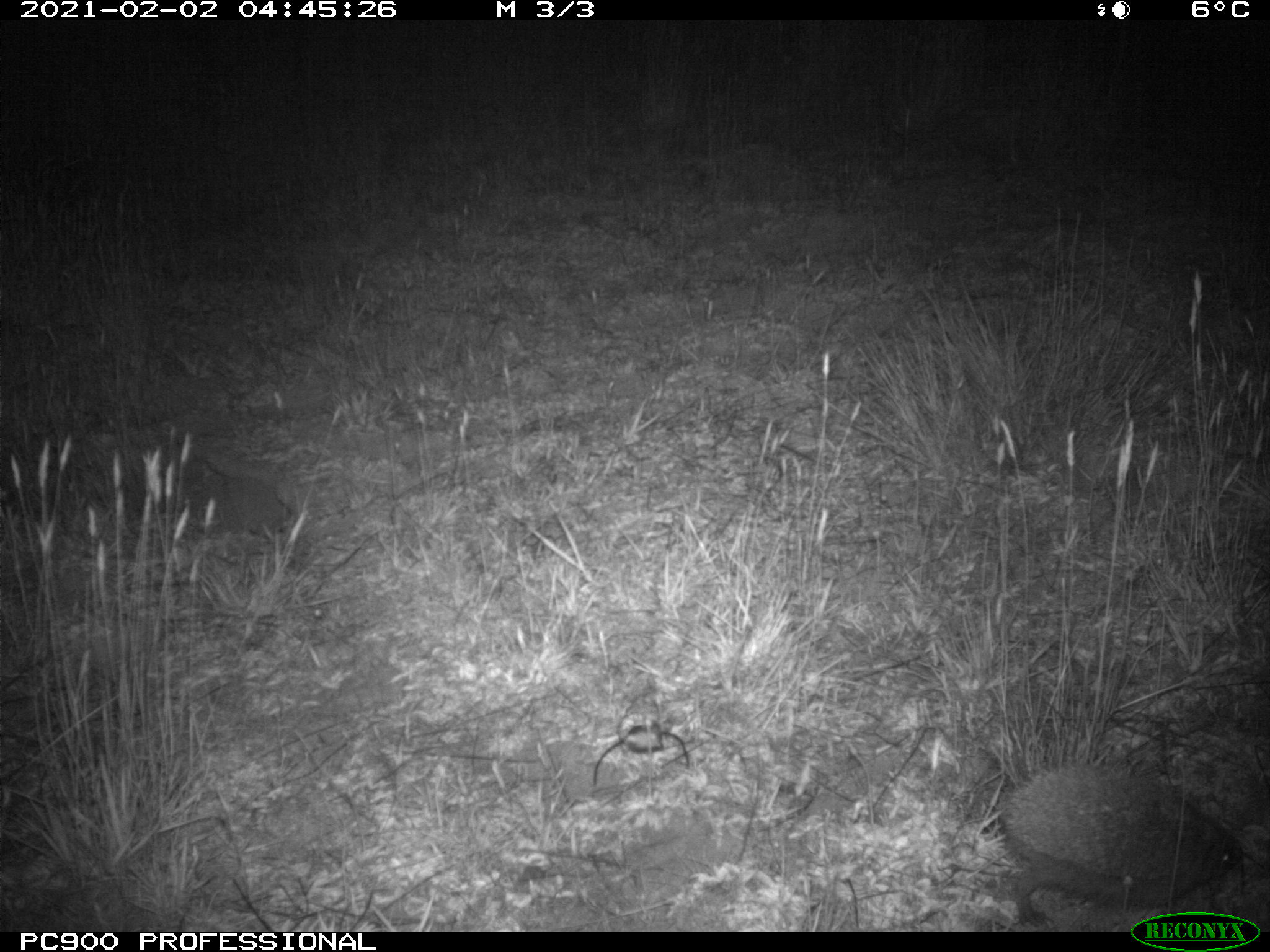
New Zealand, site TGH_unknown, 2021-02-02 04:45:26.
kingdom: Animalia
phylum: Chordata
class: Mammalia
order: Eulipotyphla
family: Erinaceidae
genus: Erinaceus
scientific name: Erinaceus europaeus europaeus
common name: european hedgehog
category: hedgehog